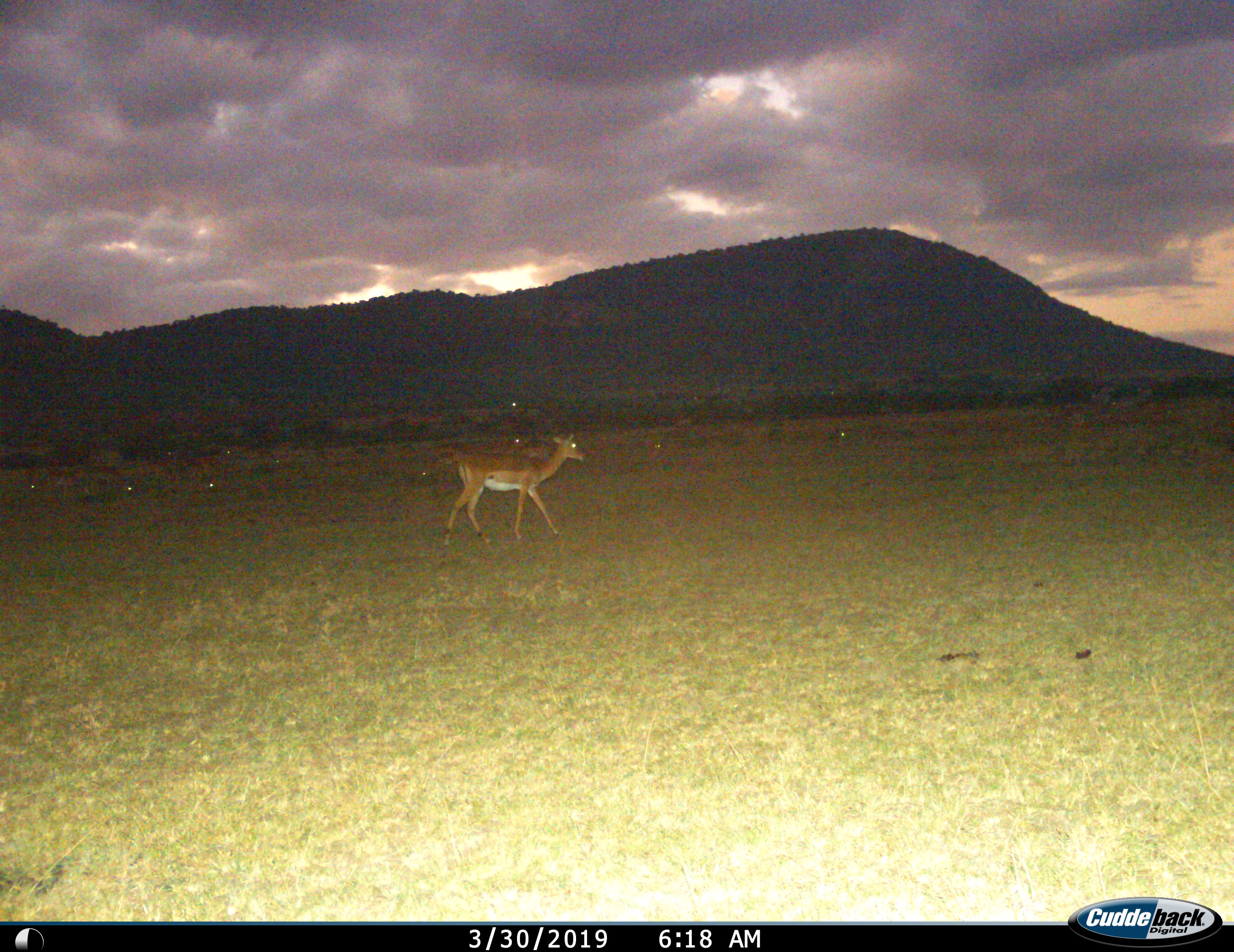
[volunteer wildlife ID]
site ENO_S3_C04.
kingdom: Animalia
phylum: Chordata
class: Mammalia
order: Artiodactyla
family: Bovidae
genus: Aepyceros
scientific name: Aepyceros melampus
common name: impala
Impala (Aepyceros melampus), count 1. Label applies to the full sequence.